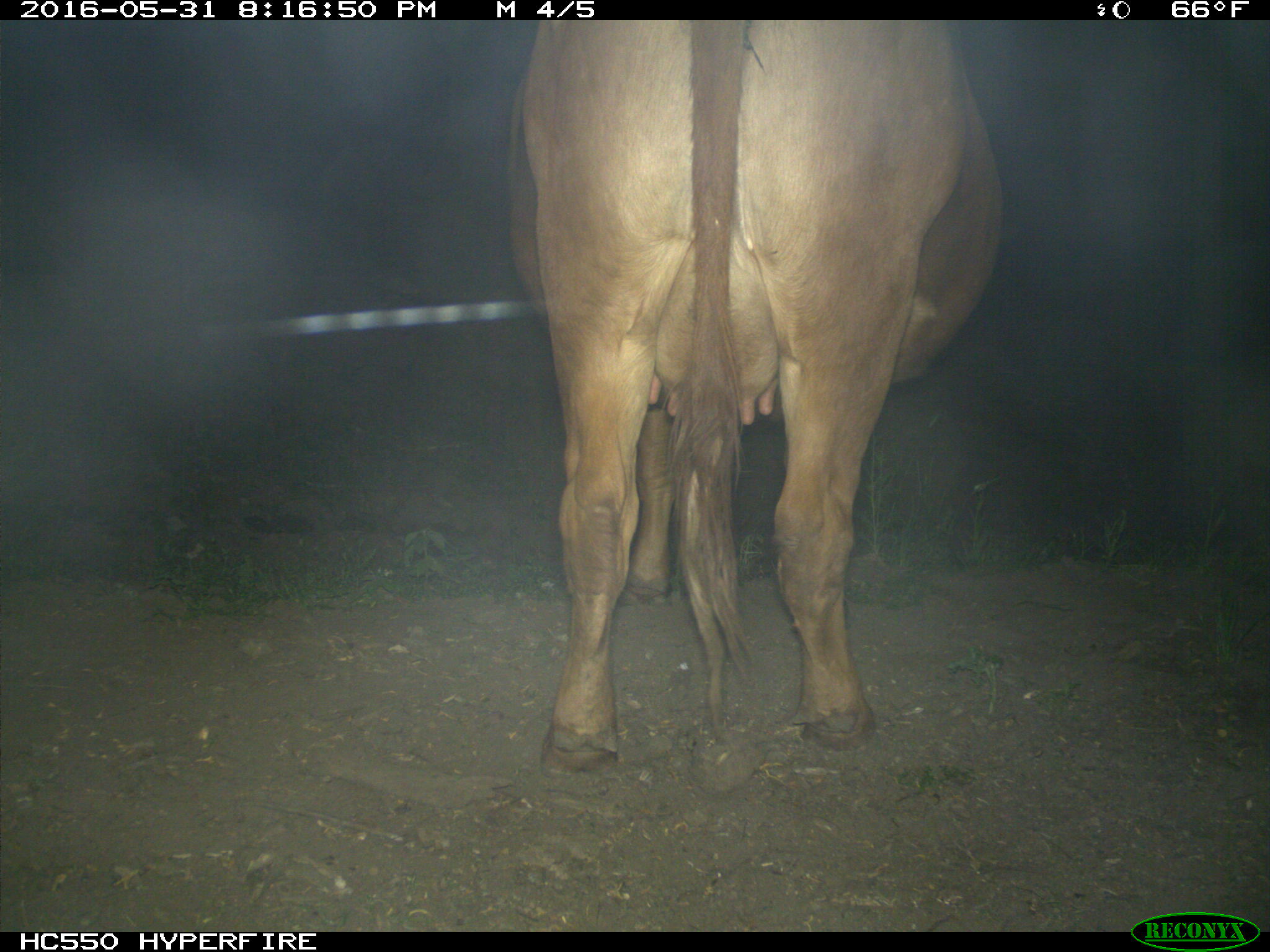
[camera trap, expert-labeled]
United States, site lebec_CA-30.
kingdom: Animalia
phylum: Chordata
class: Mammalia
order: Artiodactyla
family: Bovidae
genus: Bos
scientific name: Bos taurus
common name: domestic cow